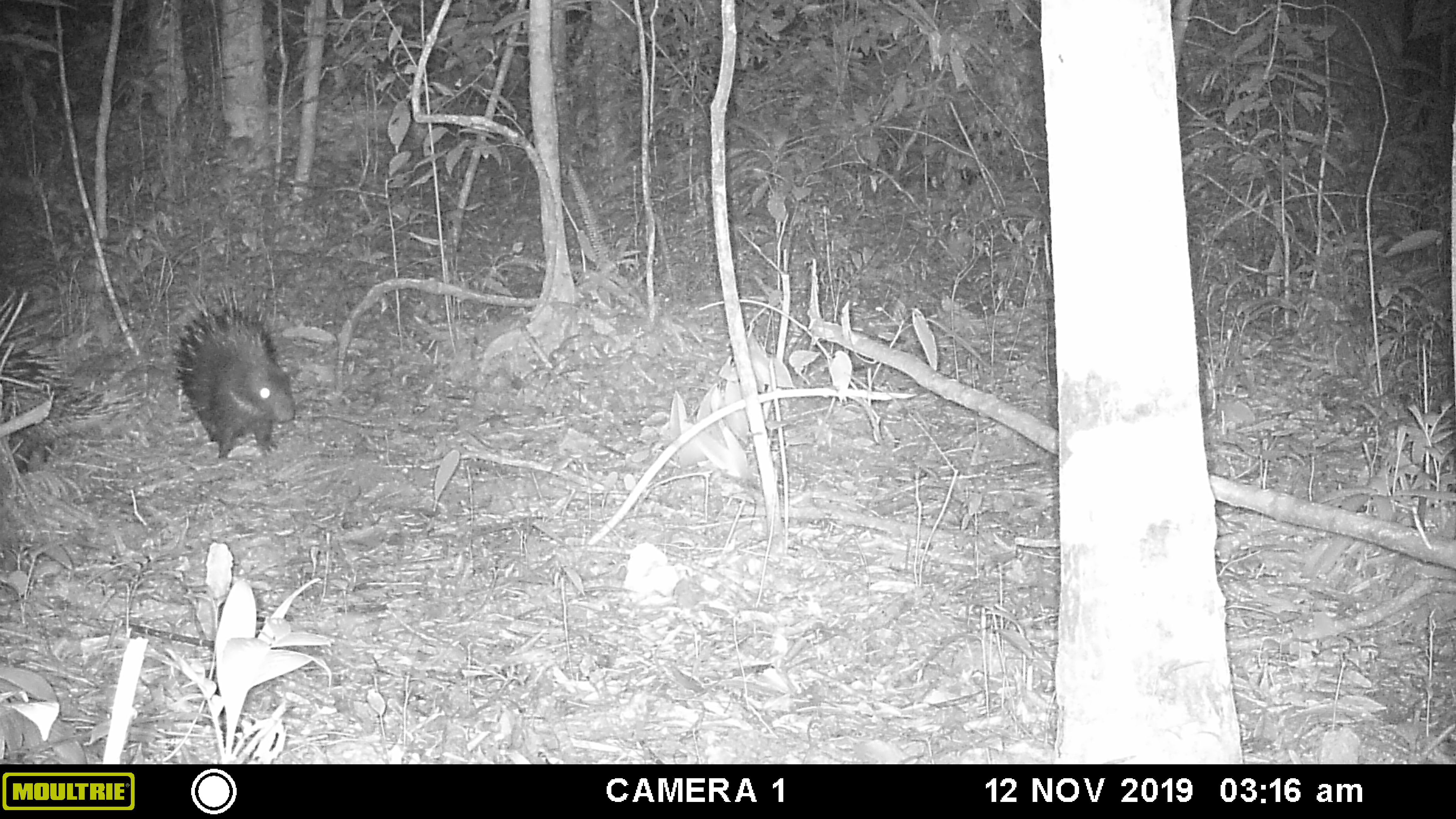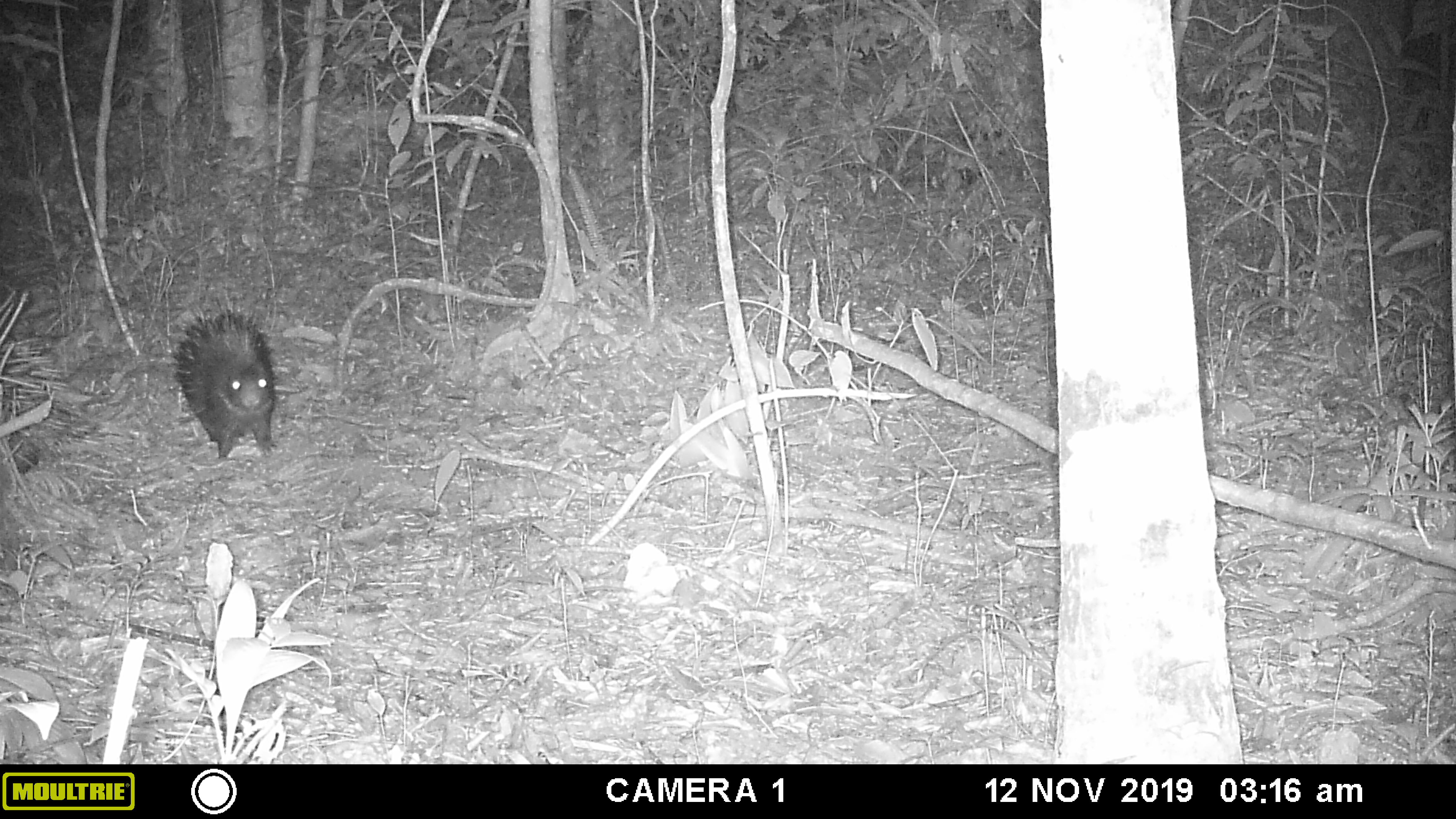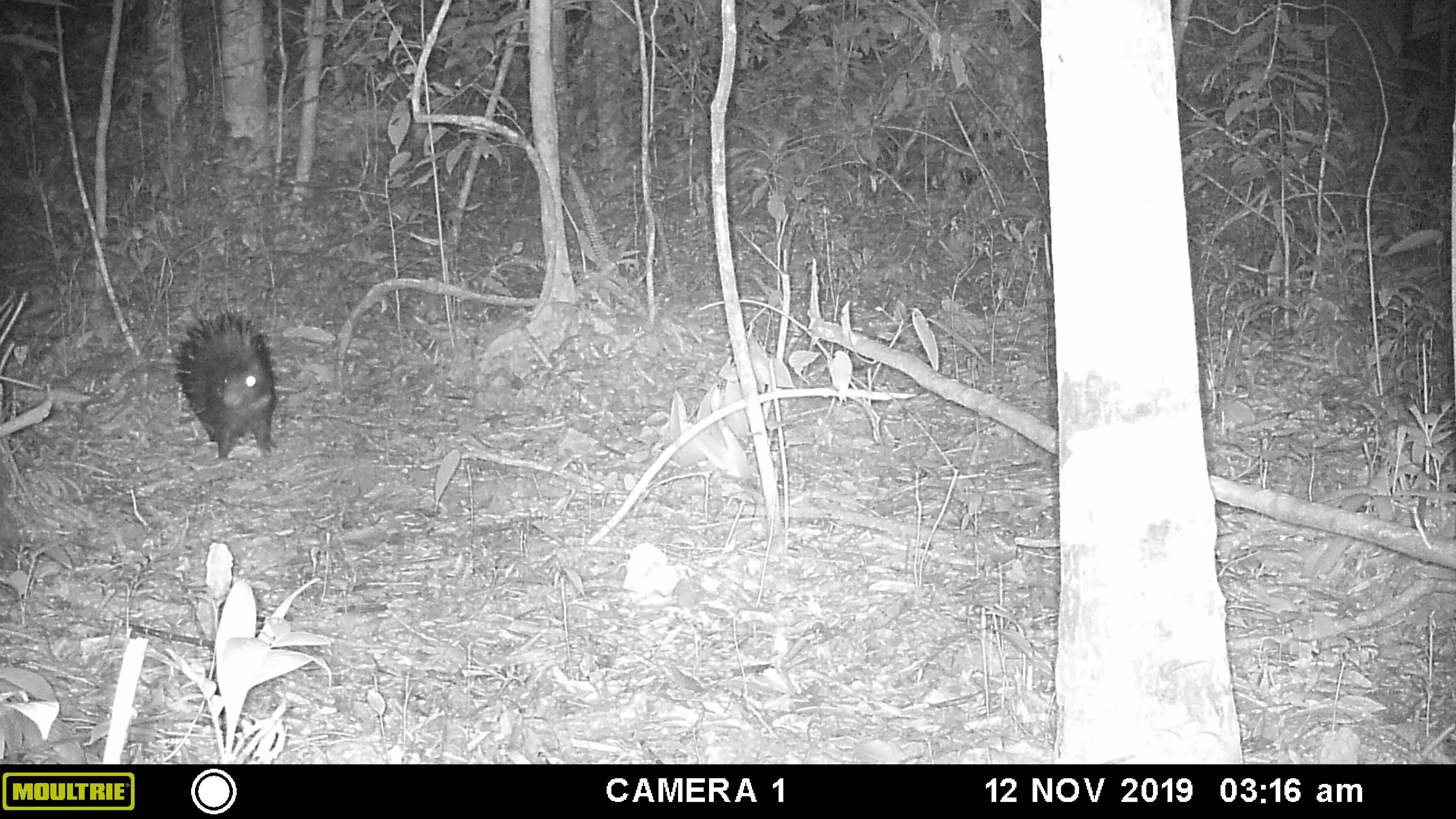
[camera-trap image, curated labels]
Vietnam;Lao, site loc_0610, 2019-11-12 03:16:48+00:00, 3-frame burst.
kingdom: Animalia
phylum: Chordata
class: Mammalia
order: Rodentia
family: Hystricidae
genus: Hystrix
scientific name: Hystrix brachyura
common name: malayan porcupine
Malayan porcupine (Hystrix brachyura). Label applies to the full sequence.